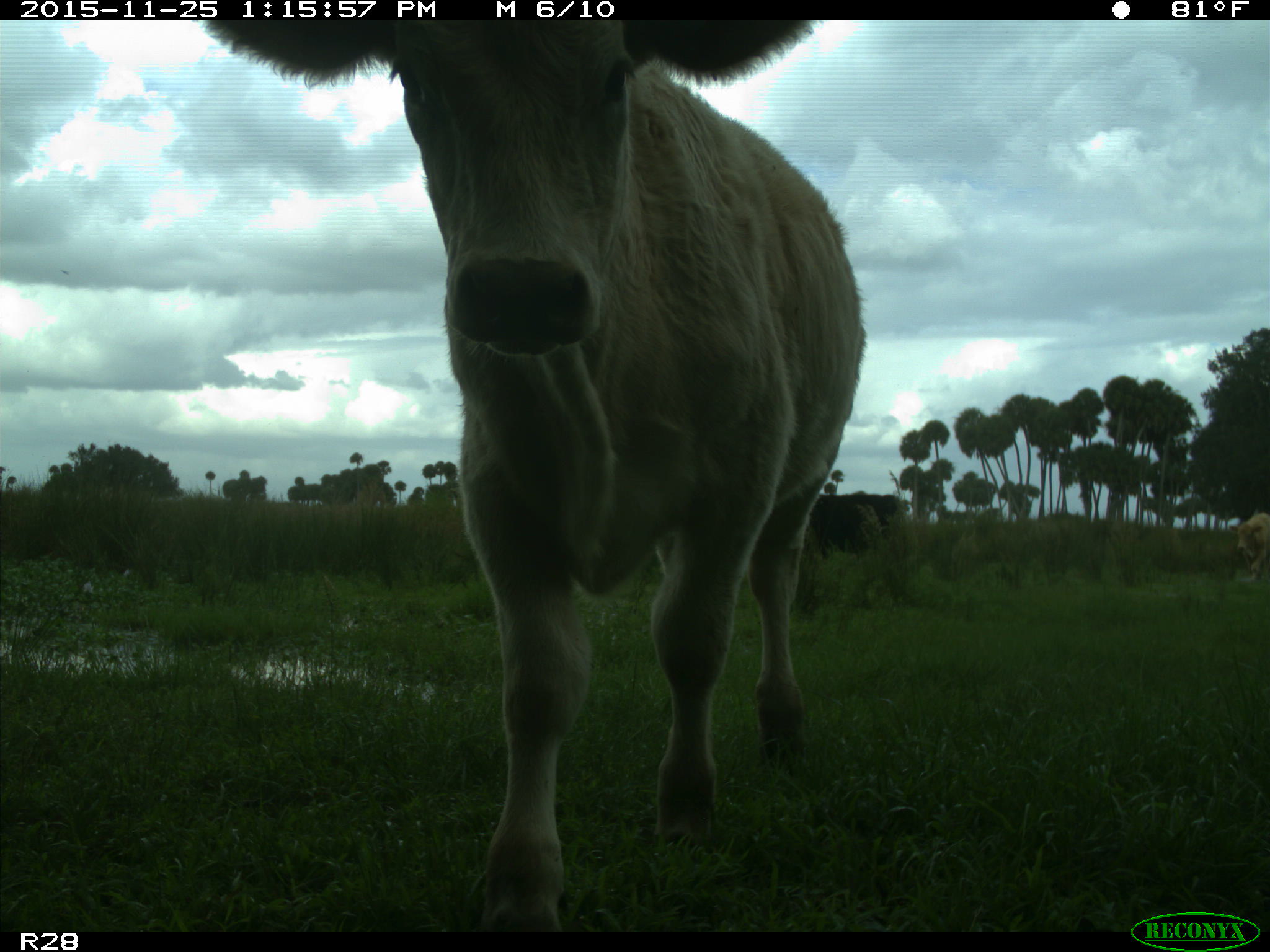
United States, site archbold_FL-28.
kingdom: Animalia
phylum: Chordata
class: Mammalia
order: Artiodactyla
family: Bovidae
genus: Bos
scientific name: Bos taurus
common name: domestic cow